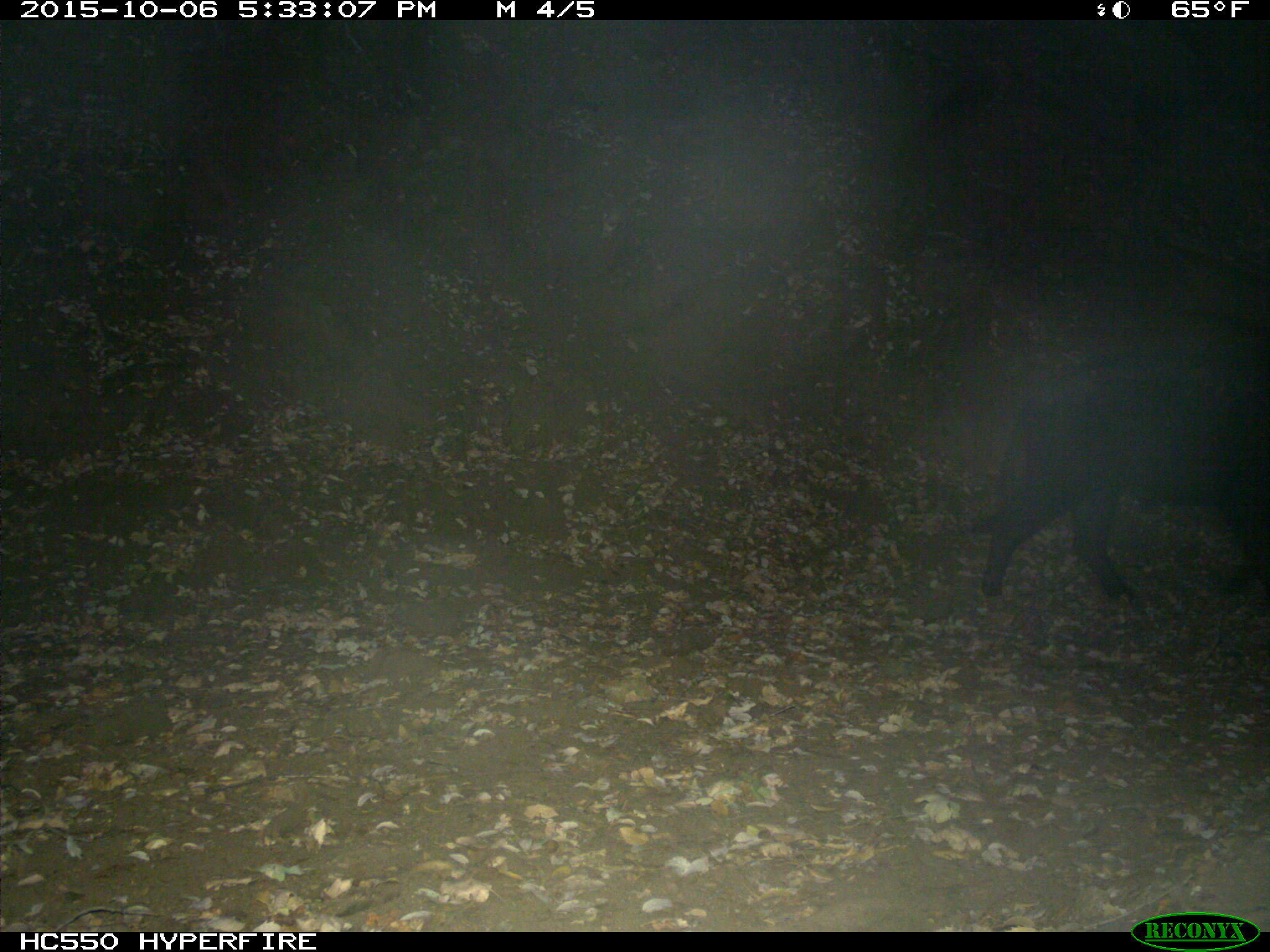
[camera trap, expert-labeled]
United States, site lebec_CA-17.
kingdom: Animalia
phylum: Chordata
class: Mammalia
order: Artiodactyla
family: Suidae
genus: Sus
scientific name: Sus scrofa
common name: wild boar